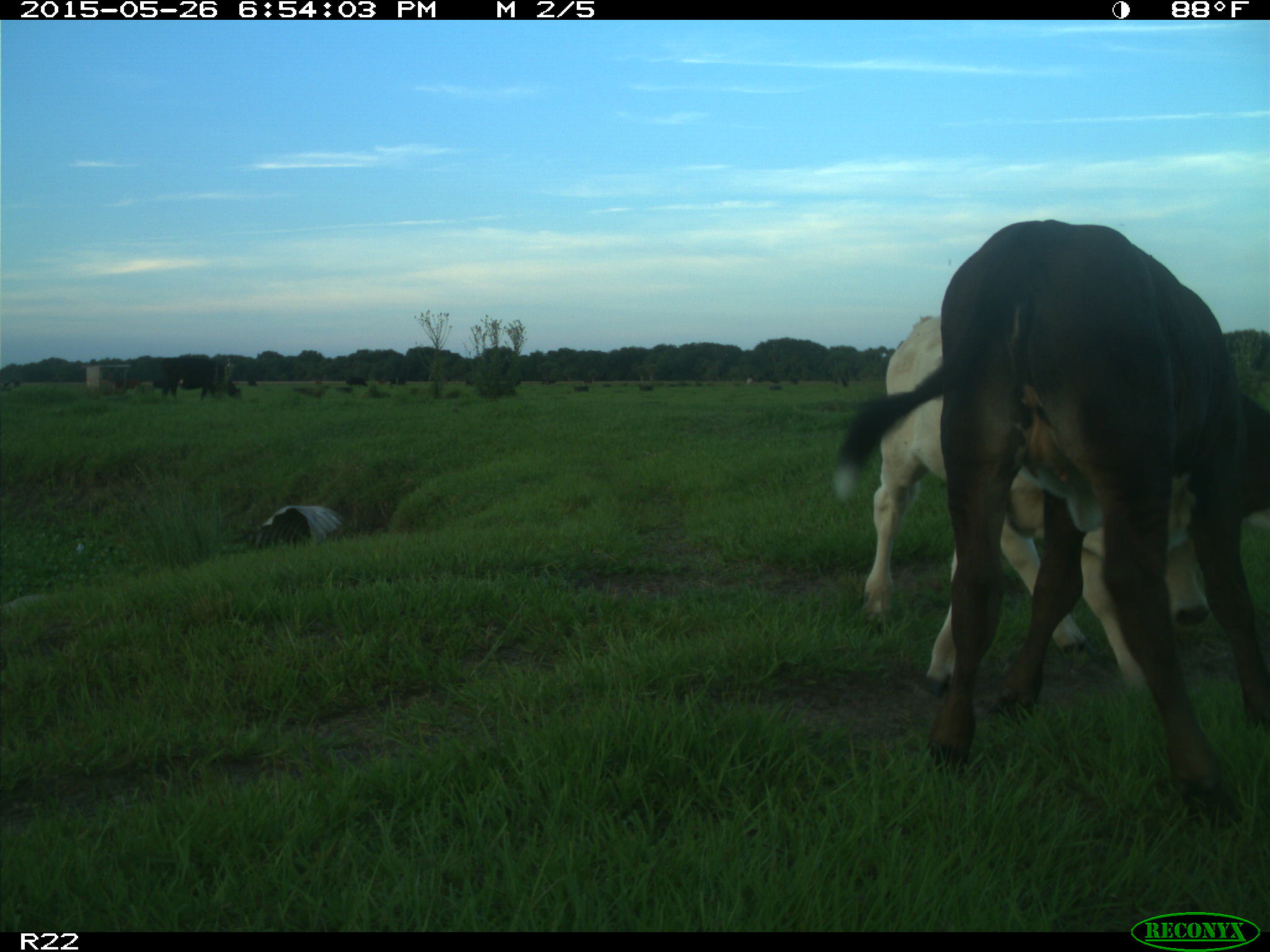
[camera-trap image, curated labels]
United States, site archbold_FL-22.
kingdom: Animalia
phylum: Chordata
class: Mammalia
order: Artiodactyla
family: Bovidae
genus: Bos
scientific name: Bos taurus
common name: domestic cow